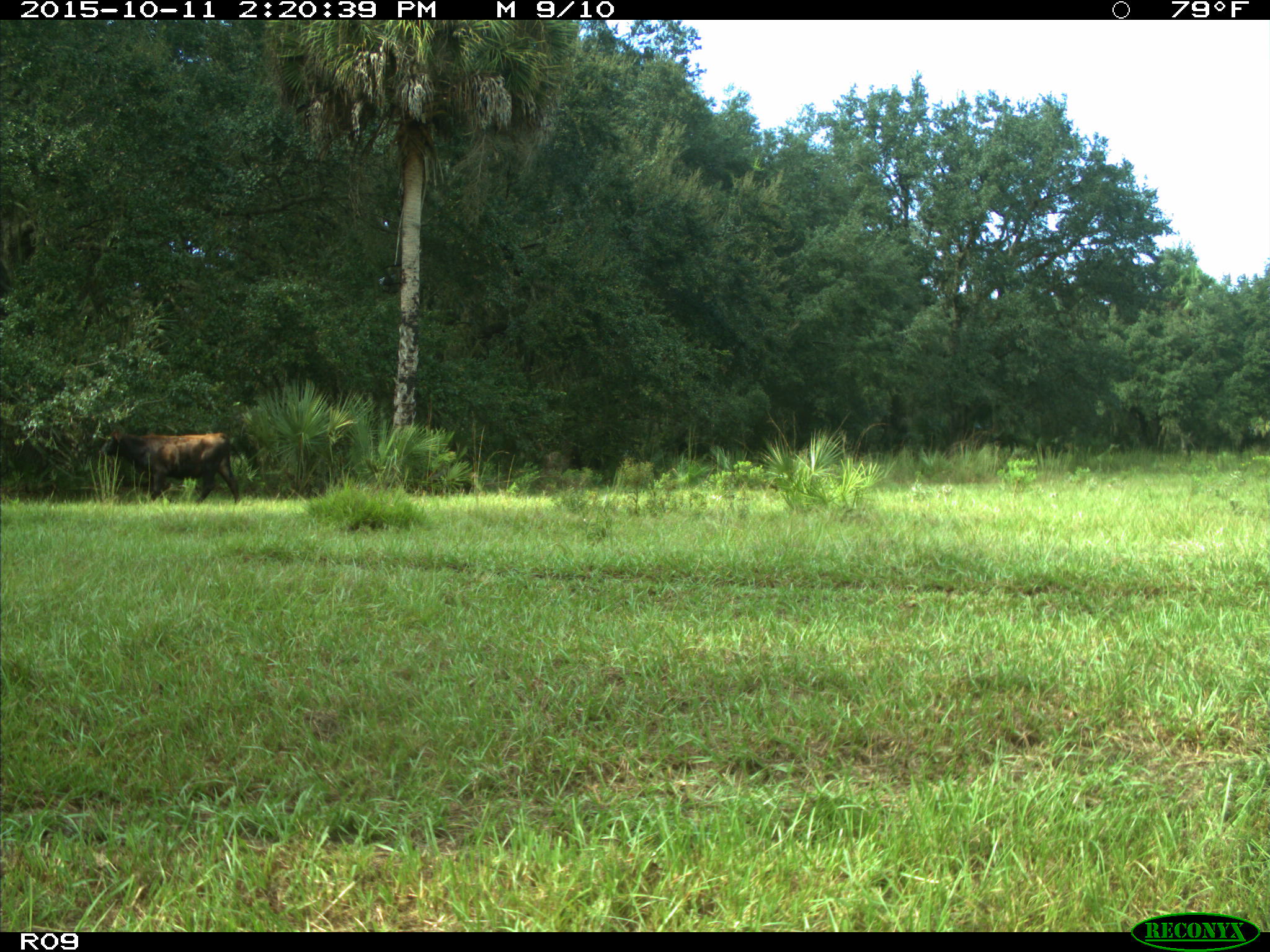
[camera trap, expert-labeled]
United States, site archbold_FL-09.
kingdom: Animalia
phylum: Chordata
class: Mammalia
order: Artiodactyla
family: Bovidae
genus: Bos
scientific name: Bos taurus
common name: domestic cow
Bos taurus (domestic cow).